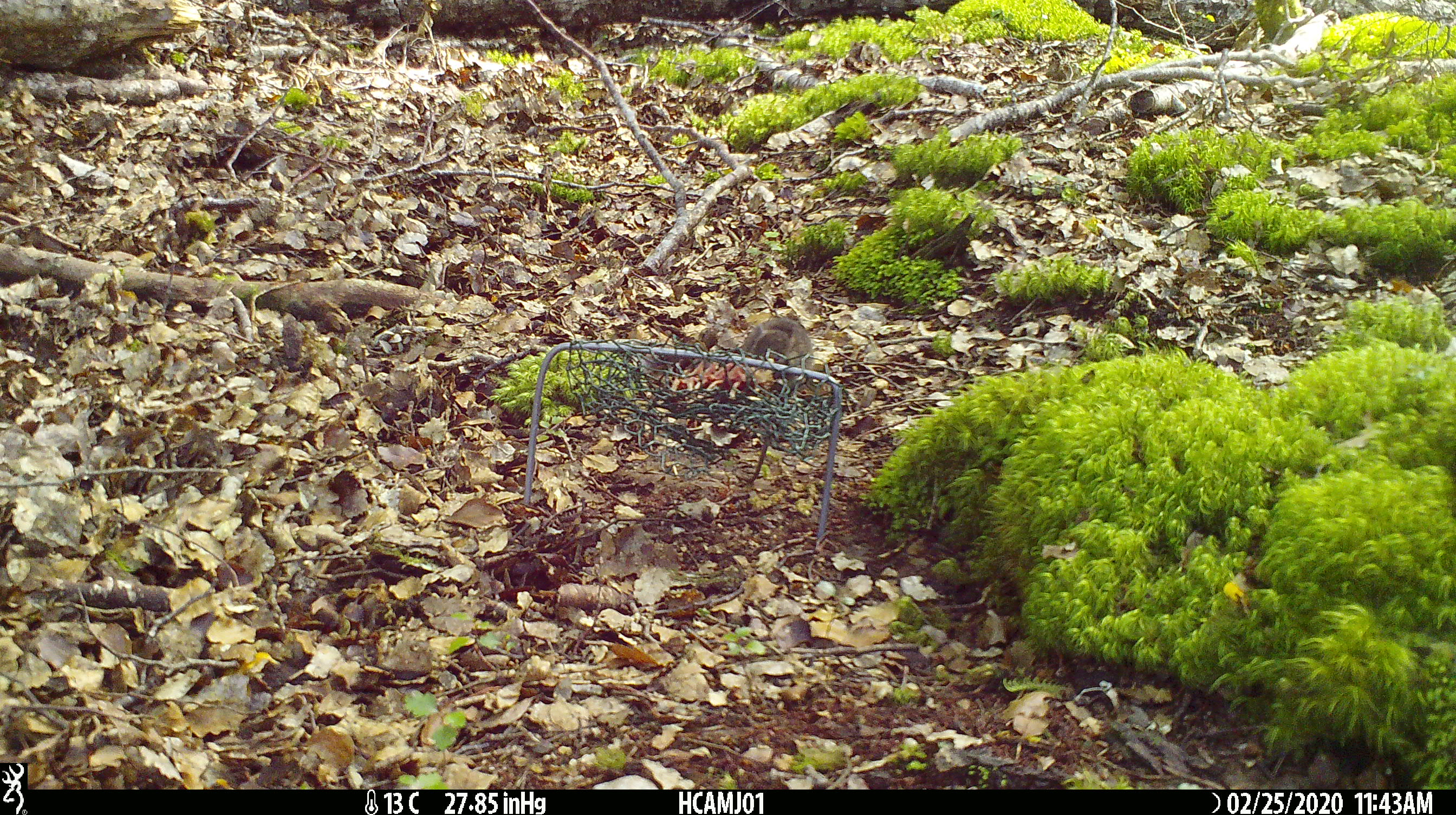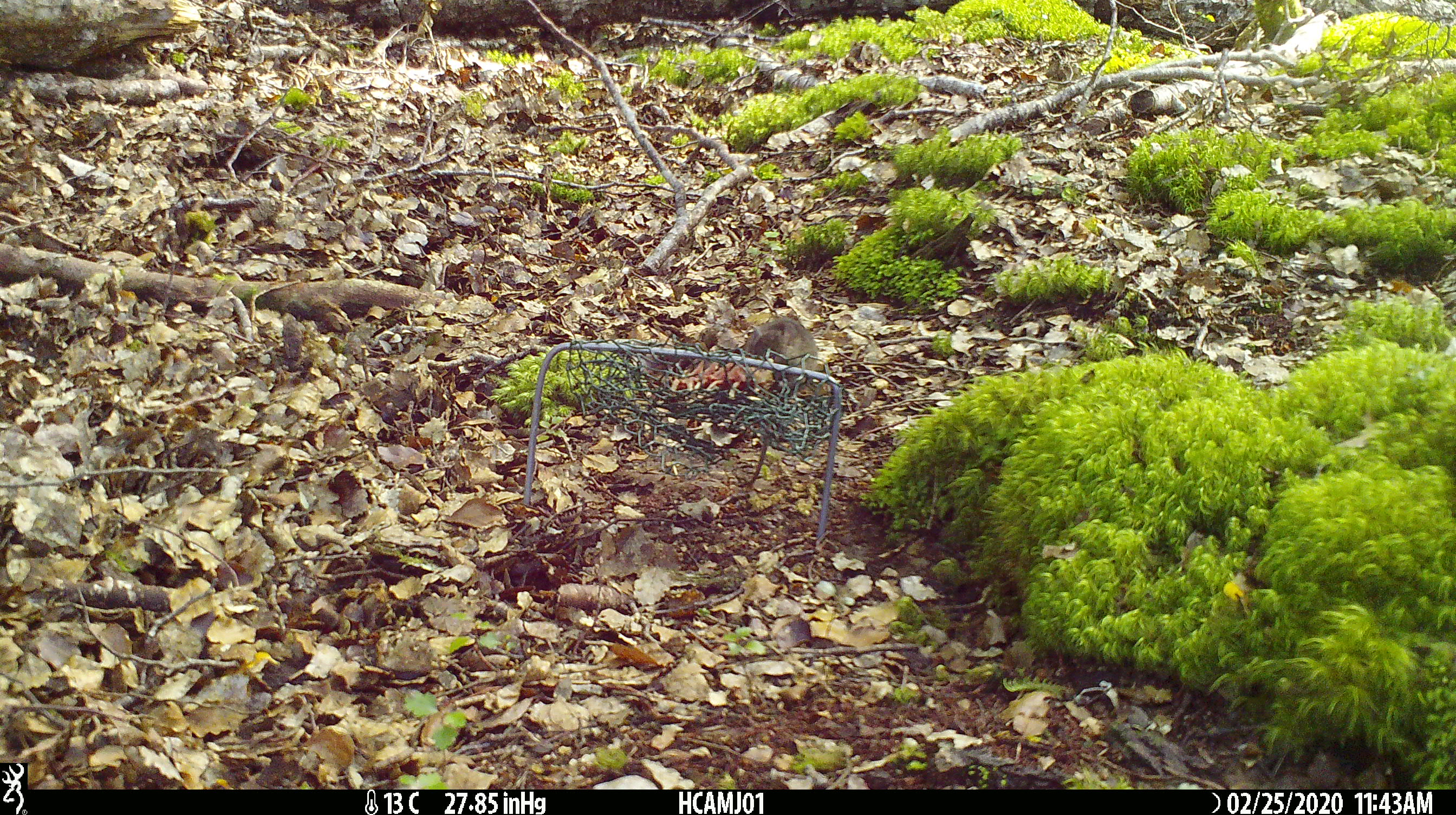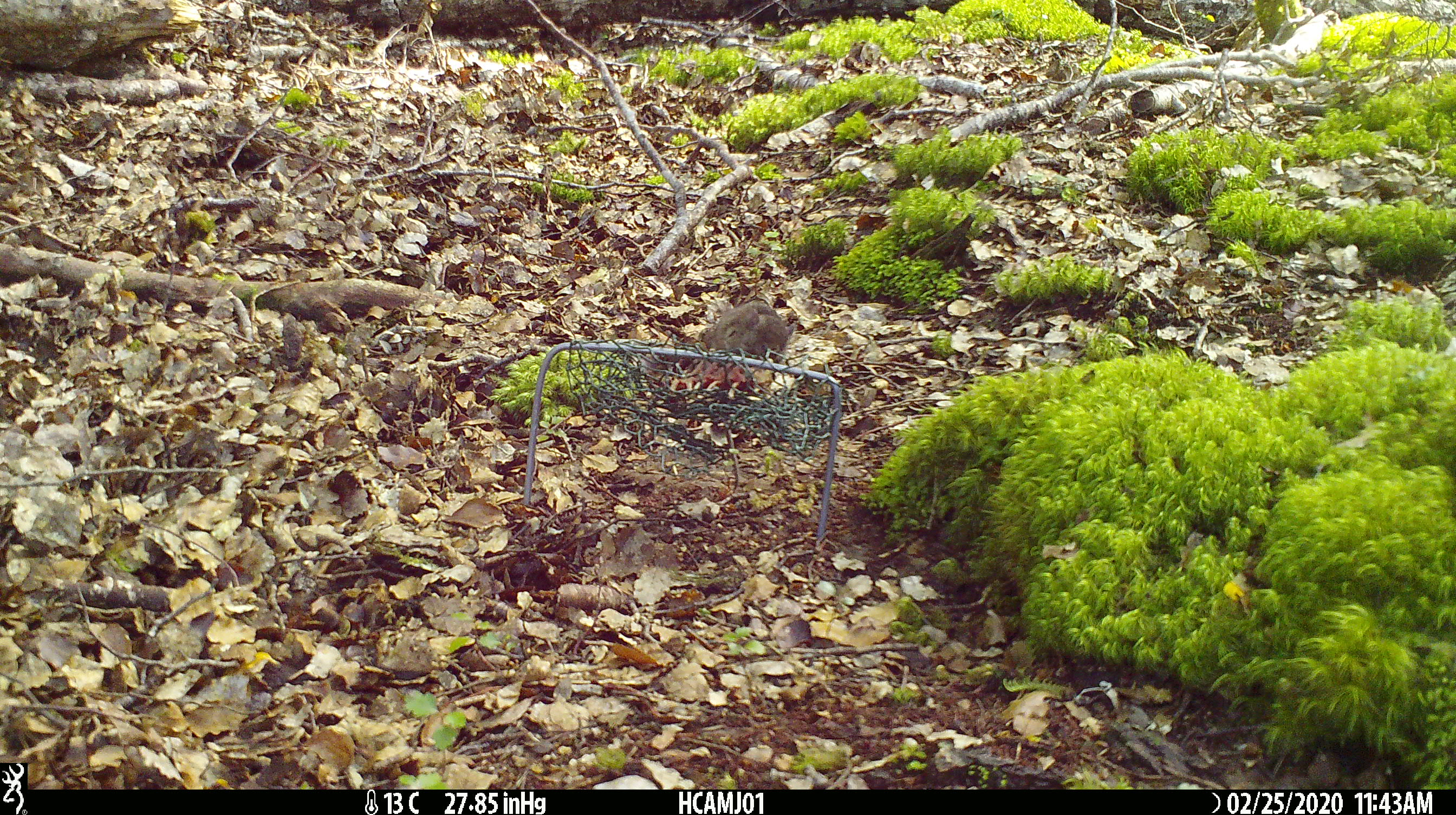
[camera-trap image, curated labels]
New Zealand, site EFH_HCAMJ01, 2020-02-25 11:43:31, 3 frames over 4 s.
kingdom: Animalia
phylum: Chordata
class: Mammalia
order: Rodentia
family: Muridae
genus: Mus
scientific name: Mus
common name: mouse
Mouse (Mus).